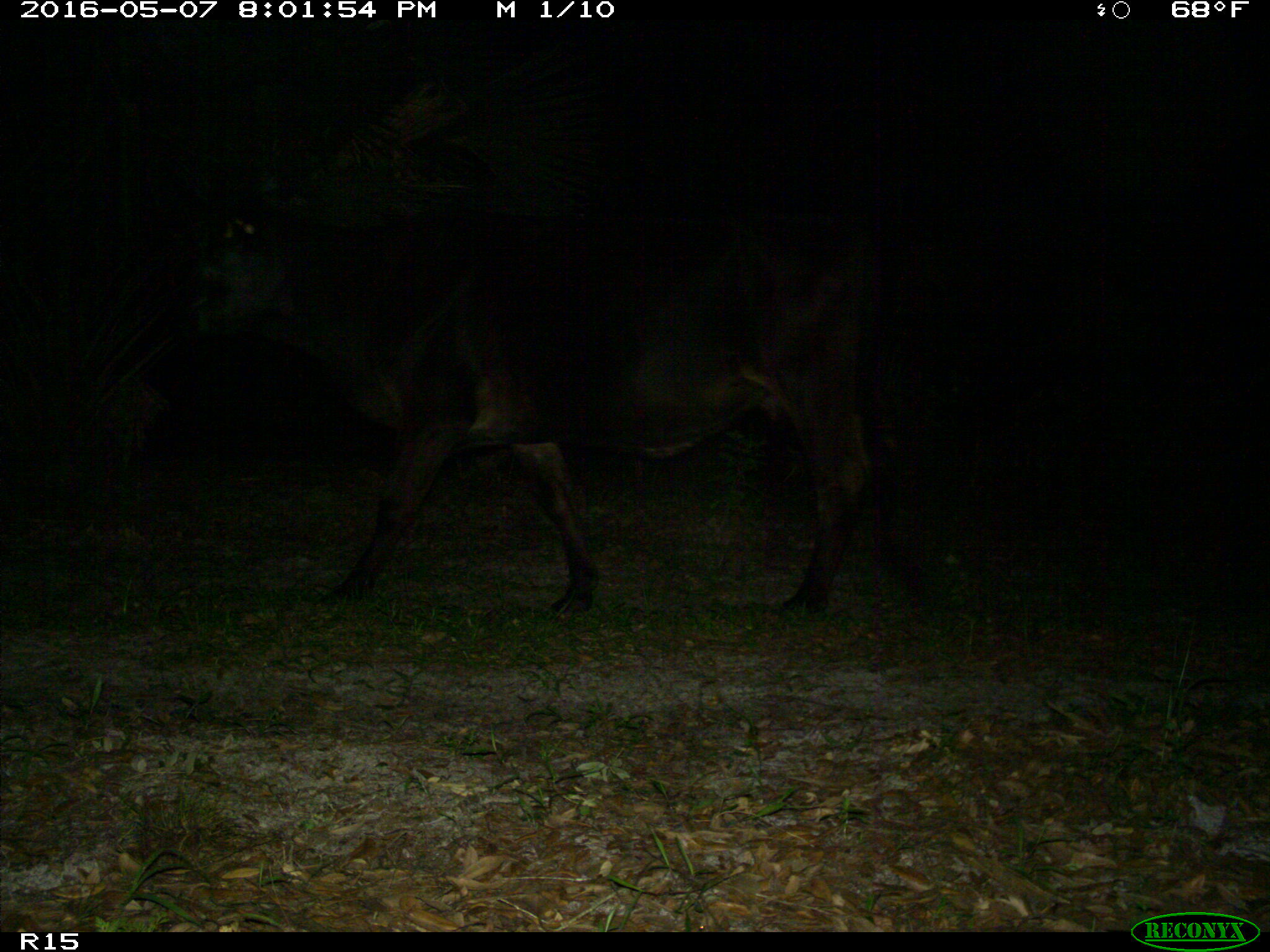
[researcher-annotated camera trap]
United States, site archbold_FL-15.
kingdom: Animalia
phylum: Chordata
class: Mammalia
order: Artiodactyla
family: Bovidae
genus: Bos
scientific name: Bos taurus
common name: domestic cow